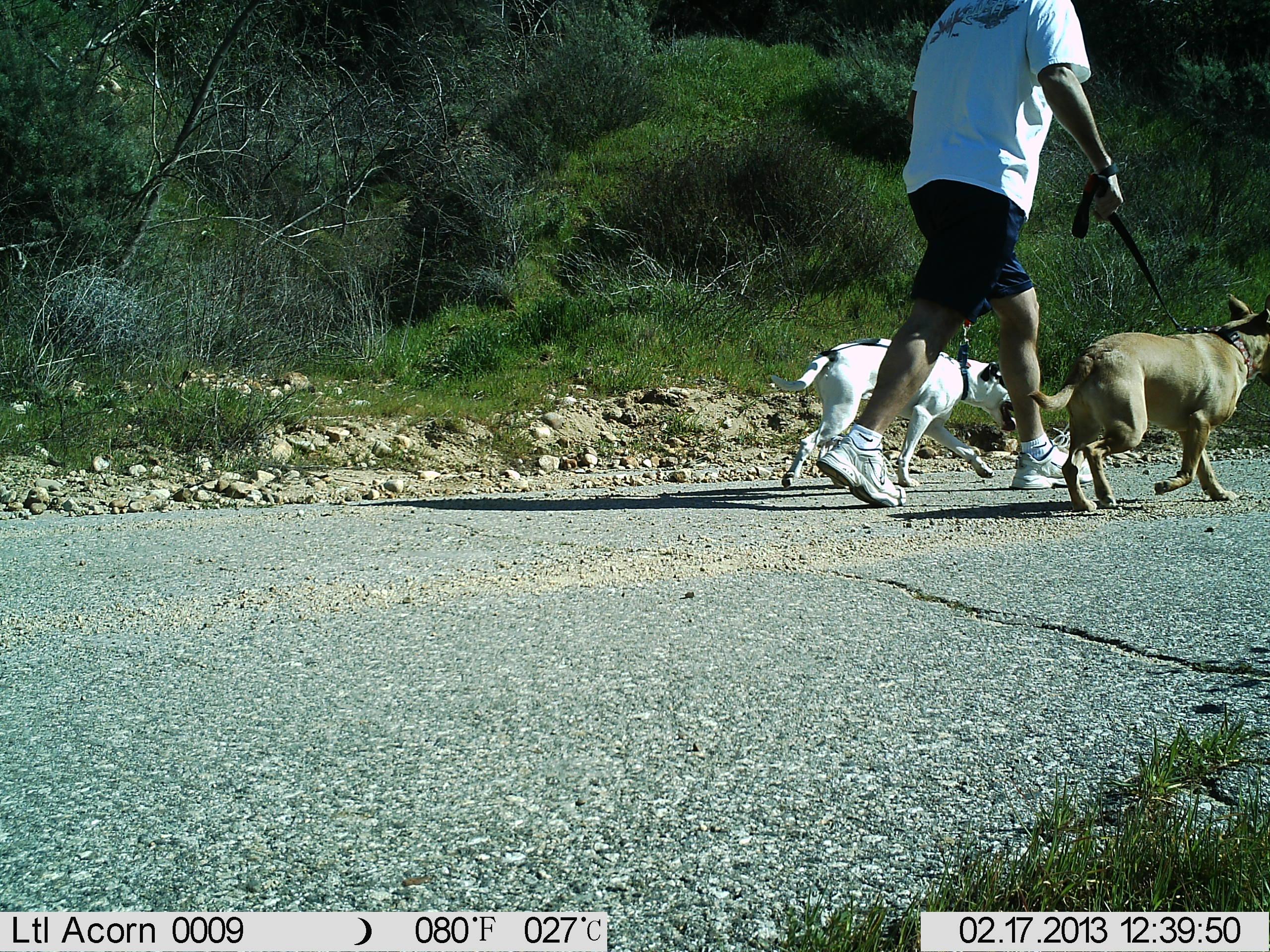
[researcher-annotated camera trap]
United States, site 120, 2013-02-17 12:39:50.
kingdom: Animalia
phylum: Chordata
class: Mammalia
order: Carnivora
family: Canidae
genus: Canis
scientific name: Canis familiaris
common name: domestic dog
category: dog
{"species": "dog (domestic dog) (Canis familiaris)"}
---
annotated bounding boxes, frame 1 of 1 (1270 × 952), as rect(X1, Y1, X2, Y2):
dog: rect(1027, 290, 1268, 517); rect(772, 328, 1037, 490)